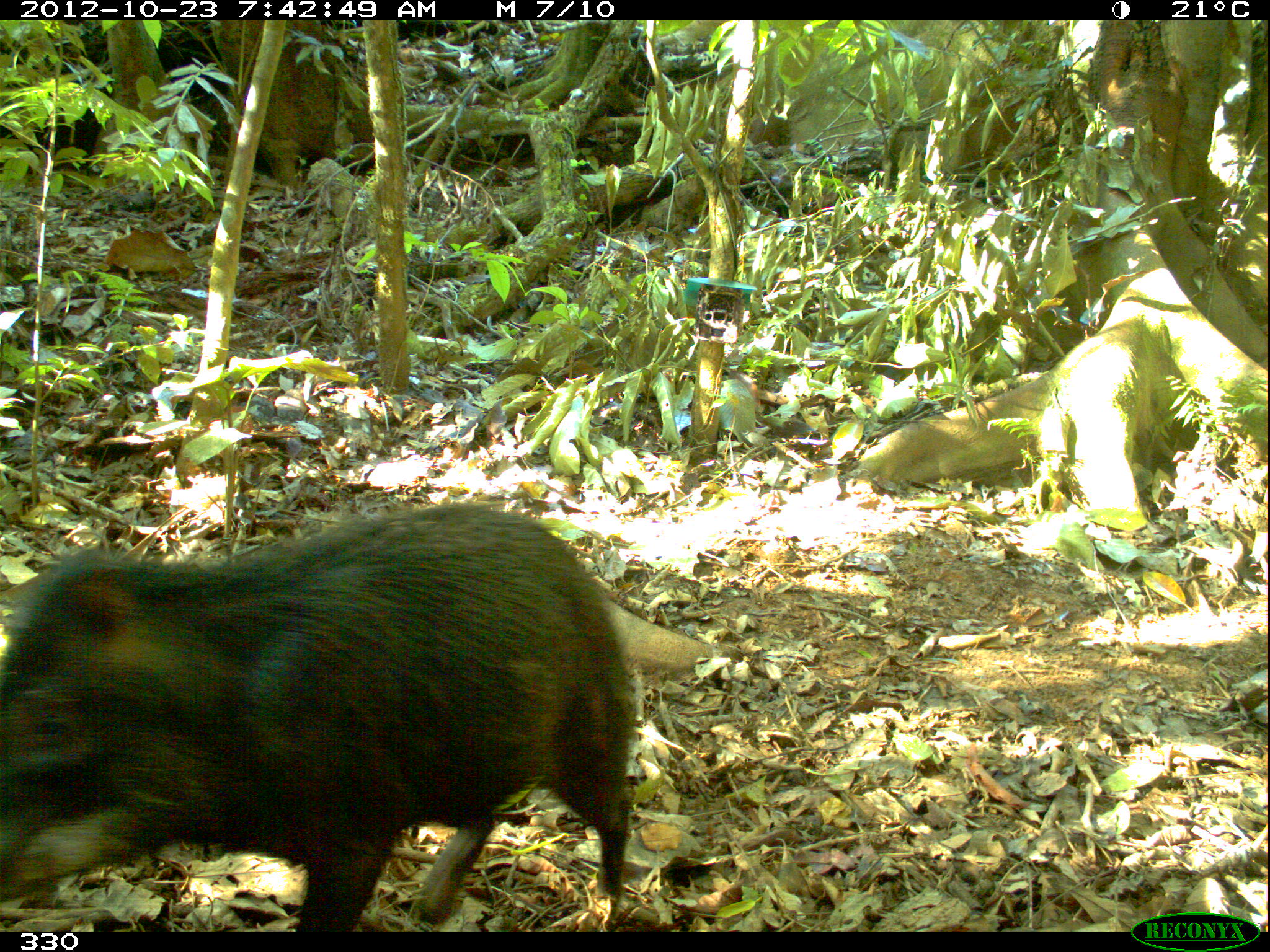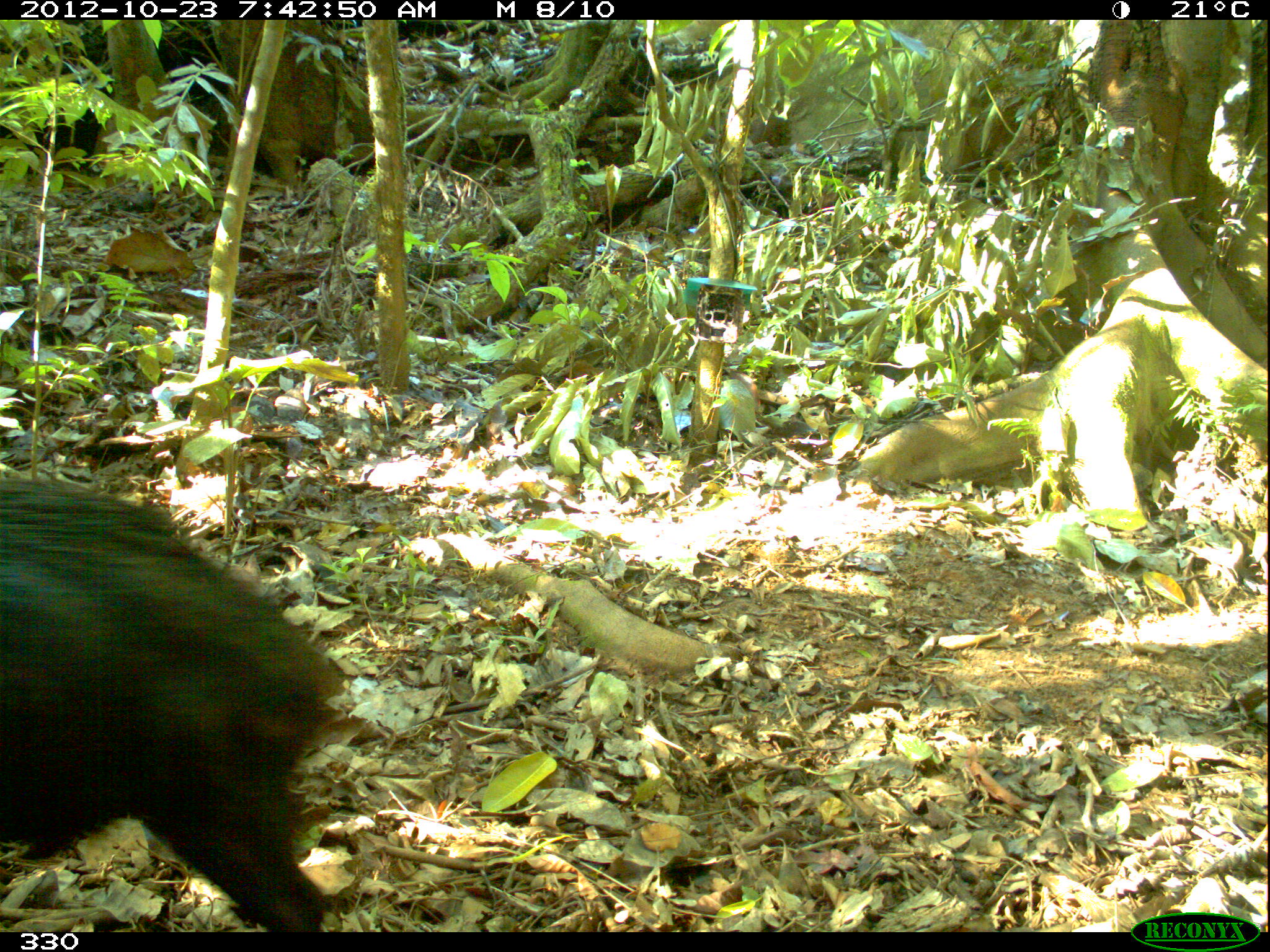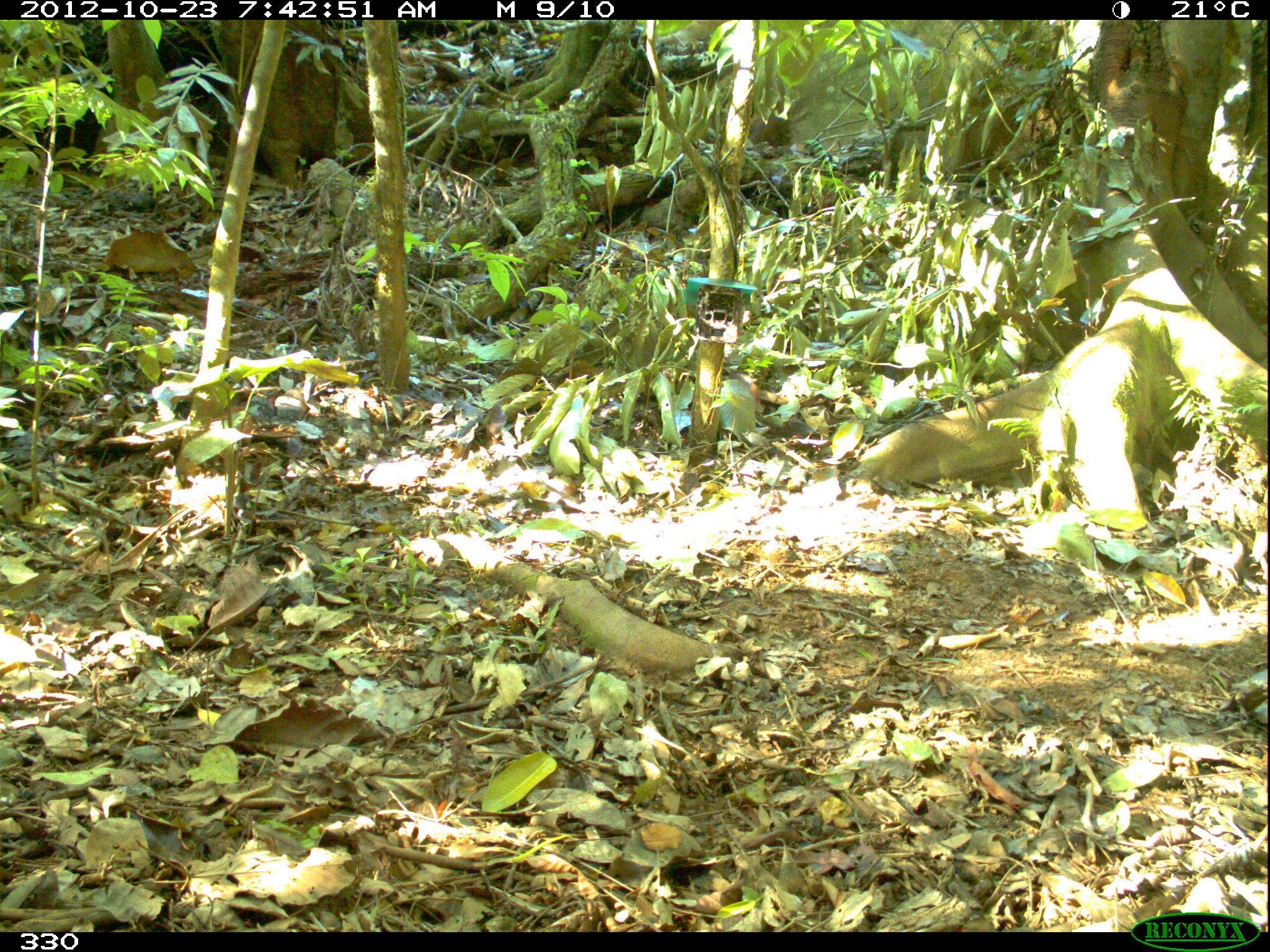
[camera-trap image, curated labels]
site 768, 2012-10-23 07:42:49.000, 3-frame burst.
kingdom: Animalia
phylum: Chordata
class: Mammalia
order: Artiodactyla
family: Tayassuidae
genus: Tayassu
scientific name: Tayassu pecari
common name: white-lipped peccary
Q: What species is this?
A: Tayassu pecari (white-lipped peccary).